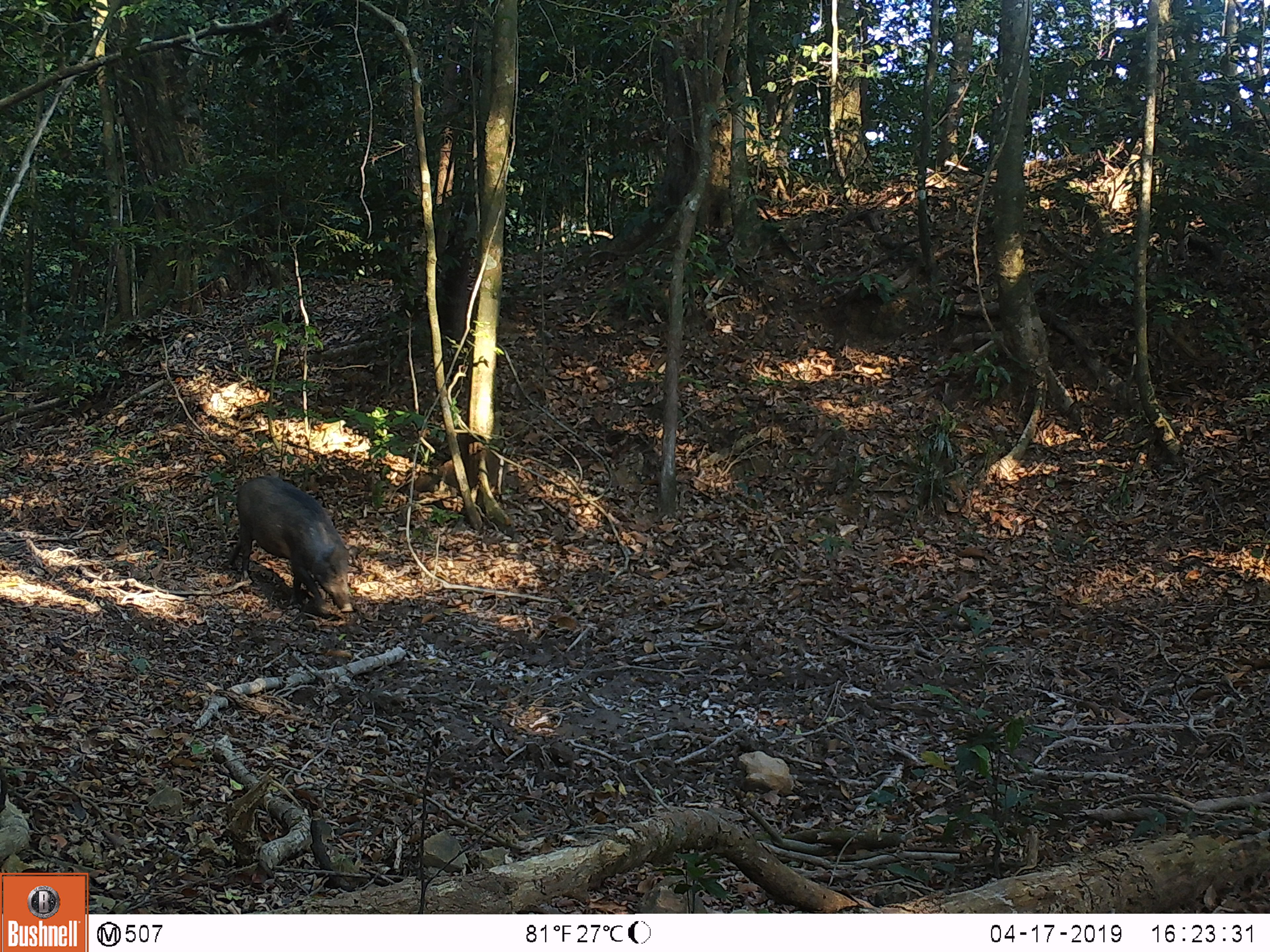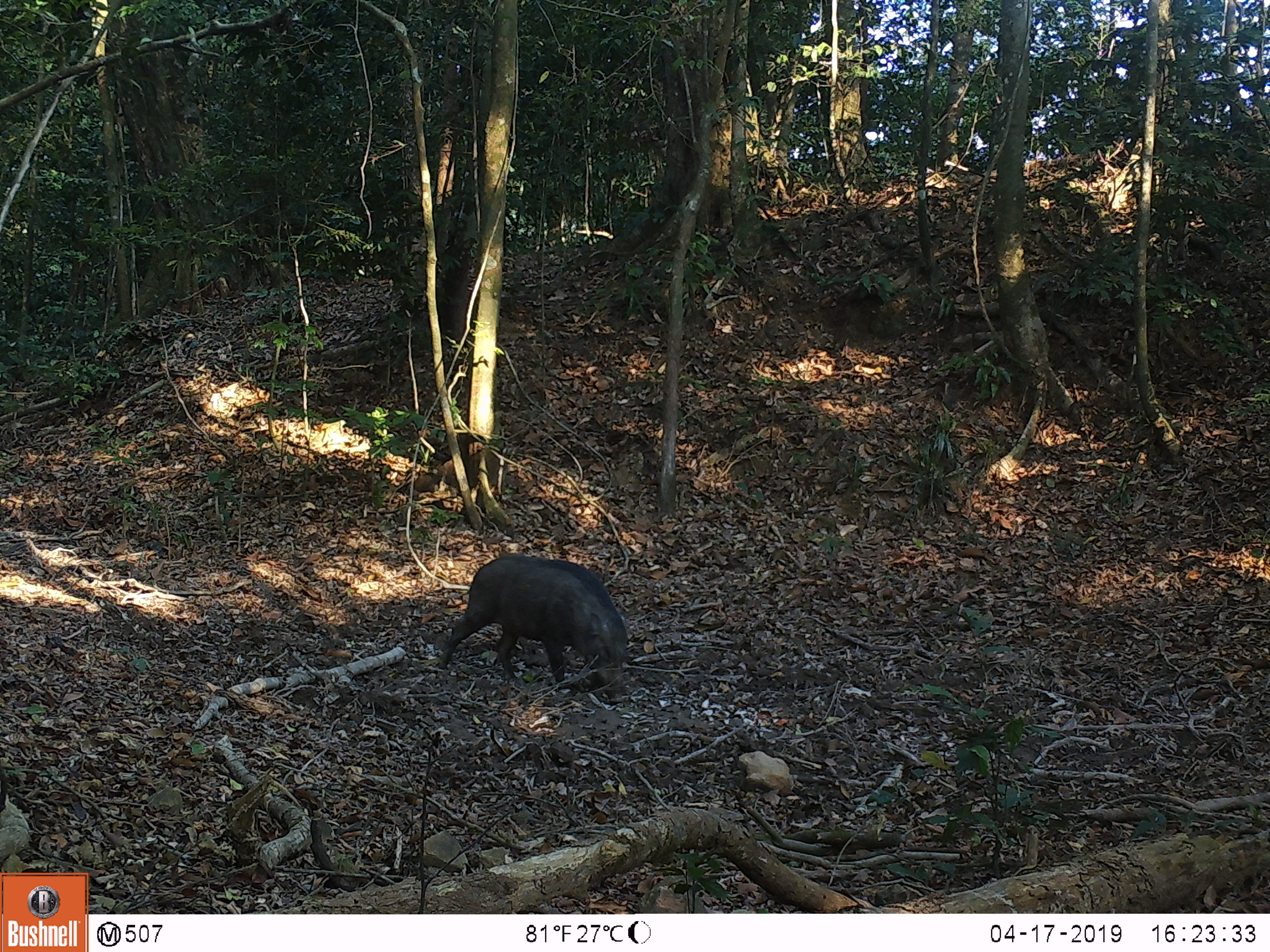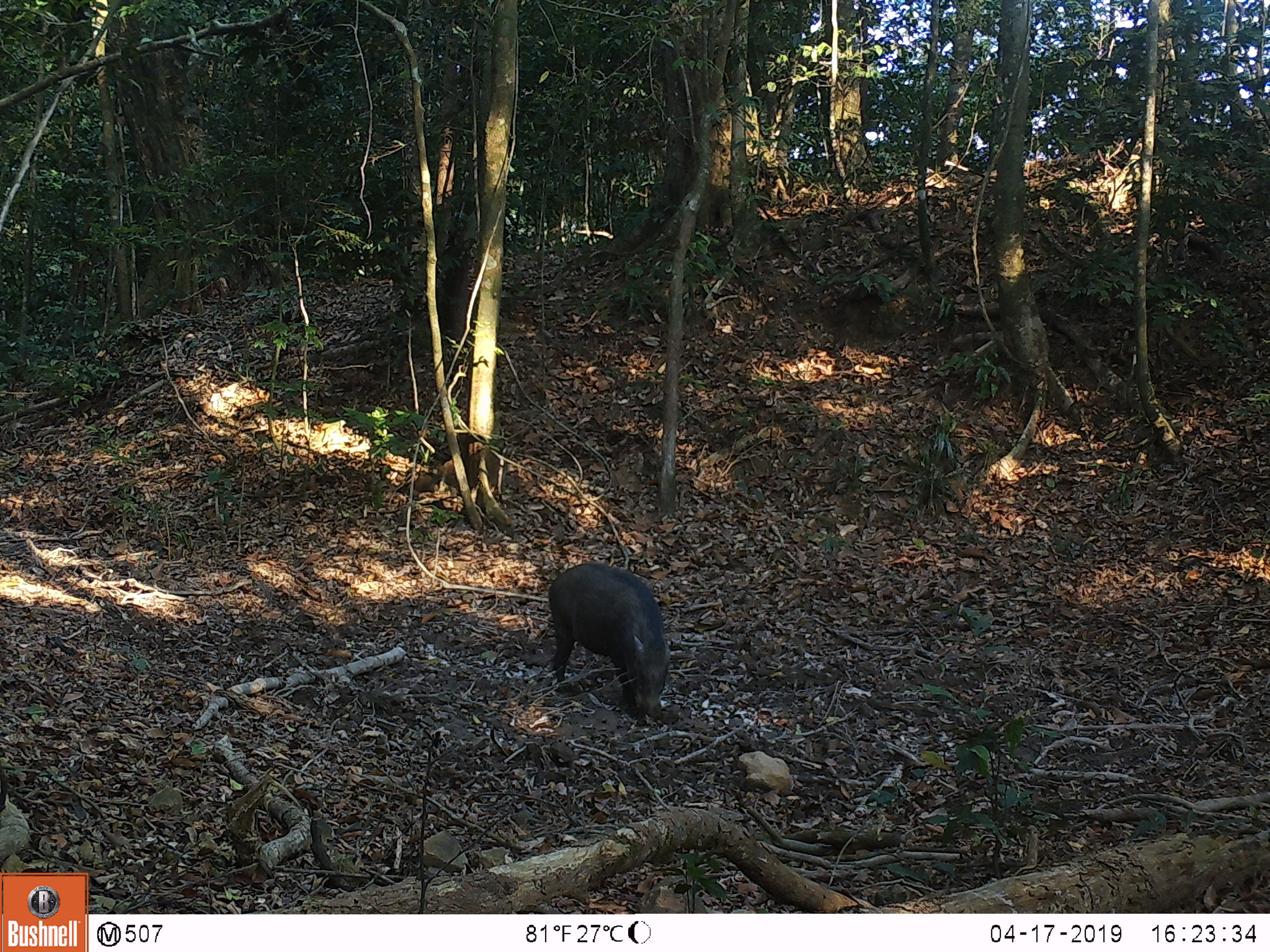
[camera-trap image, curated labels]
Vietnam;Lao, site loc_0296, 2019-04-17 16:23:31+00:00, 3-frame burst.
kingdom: Animalia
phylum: Chordata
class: Mammalia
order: Artiodactyla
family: Suidae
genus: Sus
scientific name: Sus scrofa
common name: eurasian wild pig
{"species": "eurasian wild pig (Sus scrofa)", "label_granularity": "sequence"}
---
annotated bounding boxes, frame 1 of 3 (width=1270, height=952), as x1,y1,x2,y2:
eurasian wild pig: 224,475,354,614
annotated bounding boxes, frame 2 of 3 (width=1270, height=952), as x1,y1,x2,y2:
eurasian wild pig: 439,551,631,703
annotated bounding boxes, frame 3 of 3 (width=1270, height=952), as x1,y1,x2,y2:
eurasian wild pig: 548,561,672,719